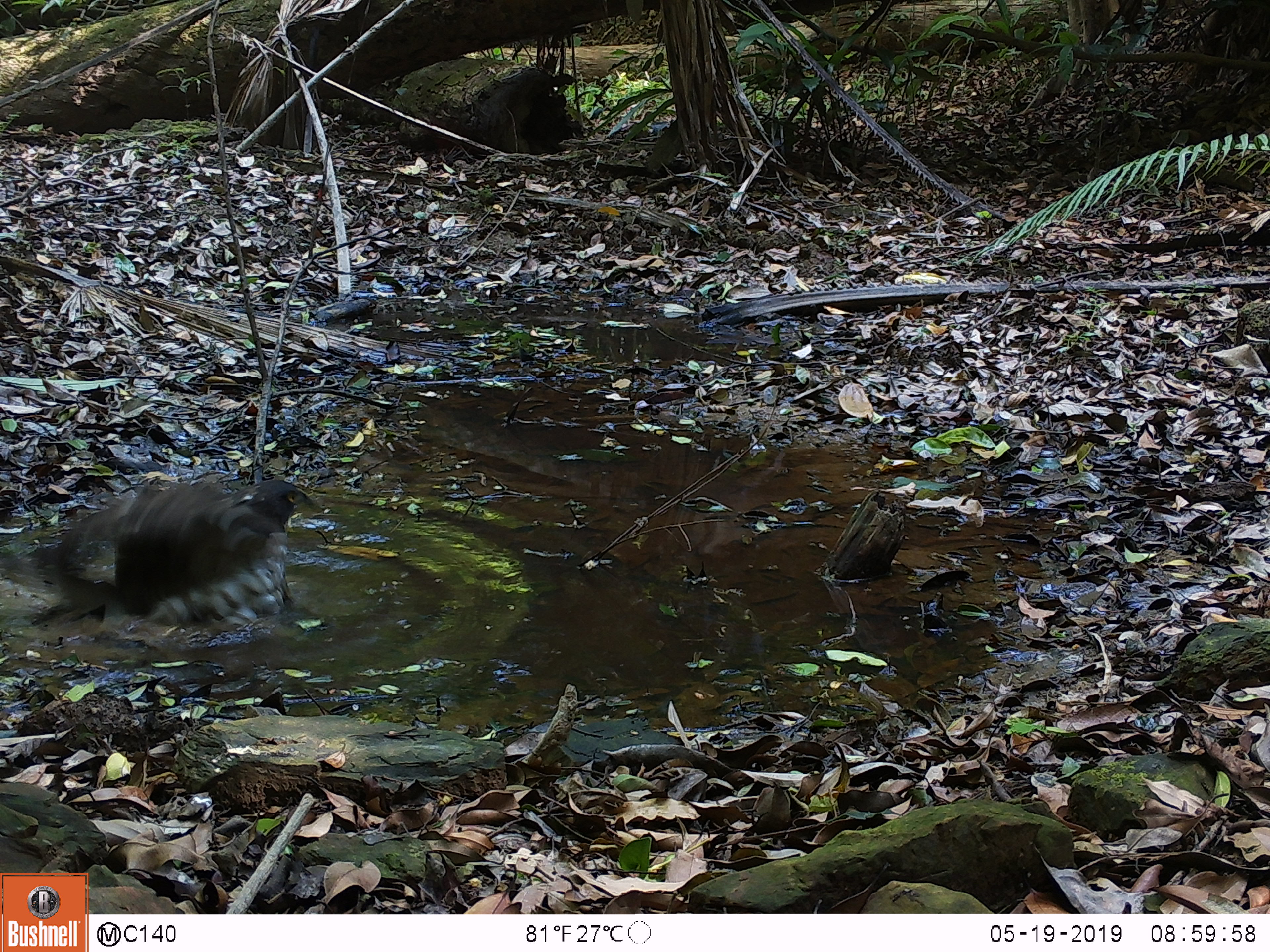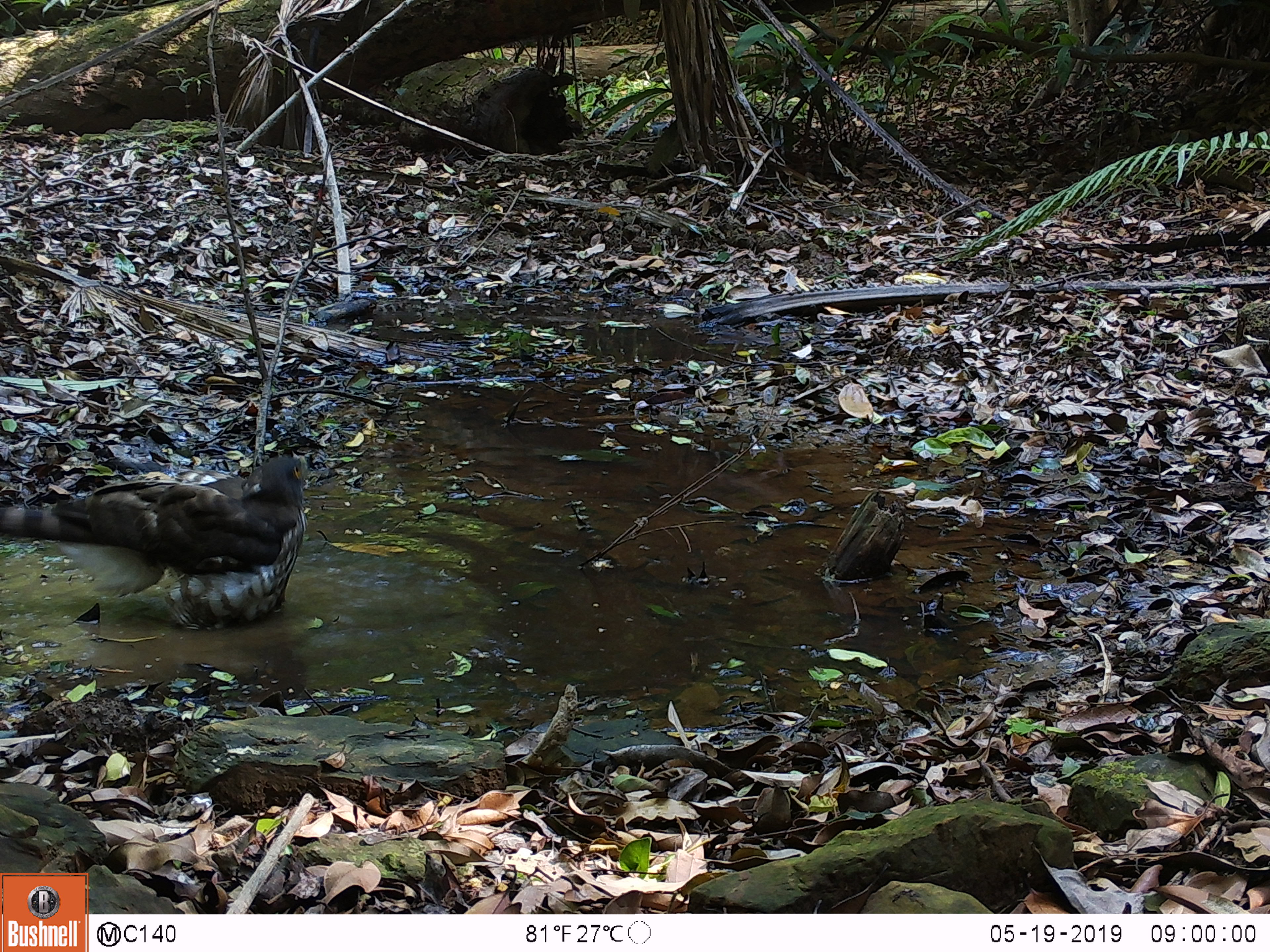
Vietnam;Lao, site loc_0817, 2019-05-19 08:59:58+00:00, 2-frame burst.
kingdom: Animalia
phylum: Chordata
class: Aves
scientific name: Aves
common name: bird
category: unidentified bird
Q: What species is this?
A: Unidentified bird (bird) (Aves).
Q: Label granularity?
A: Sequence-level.